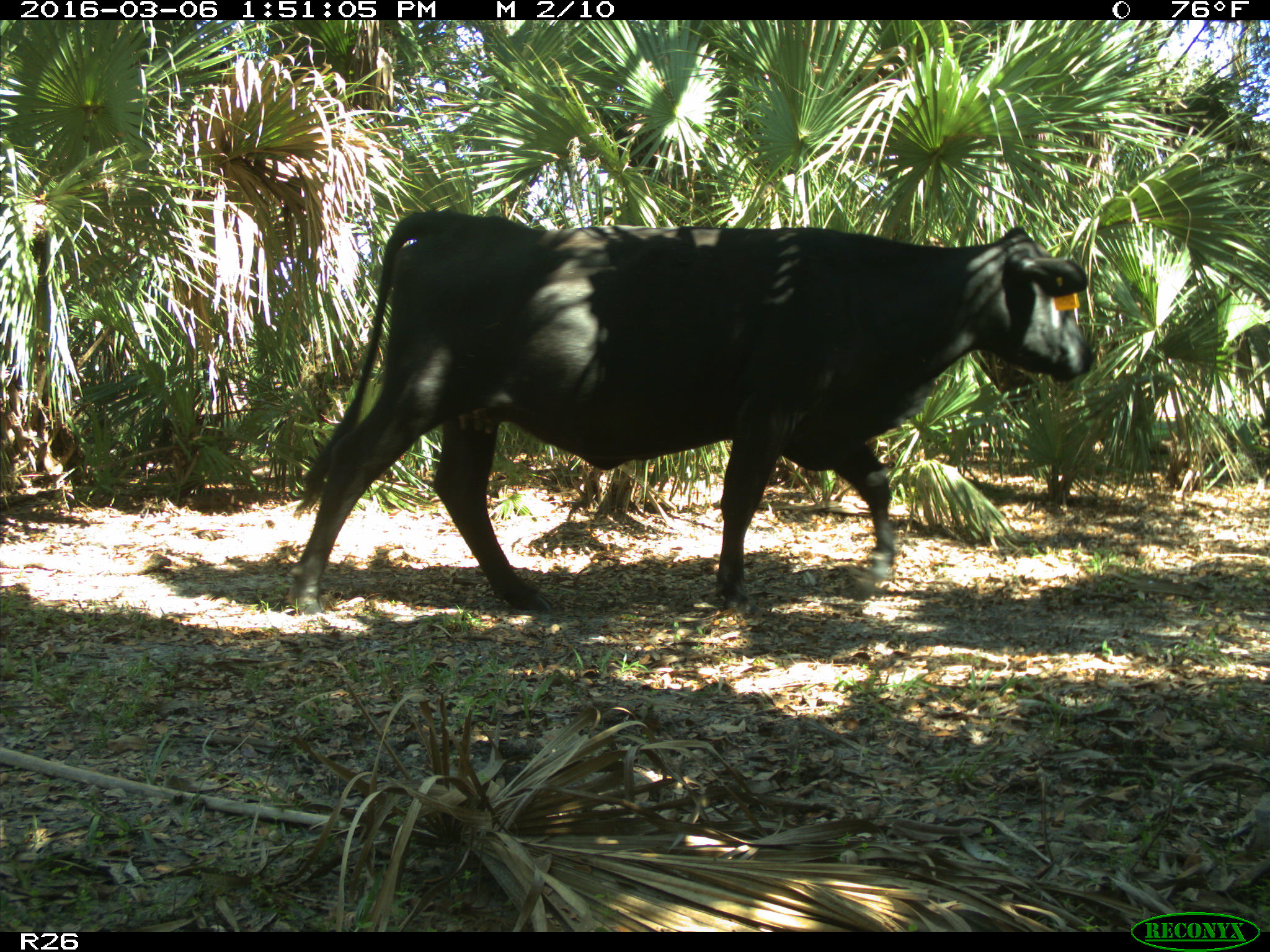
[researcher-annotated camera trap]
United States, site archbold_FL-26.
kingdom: Animalia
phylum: Chordata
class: Mammalia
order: Artiodactyla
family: Bovidae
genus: Bos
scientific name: Bos taurus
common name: domestic cow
Bos taurus (domestic cow).